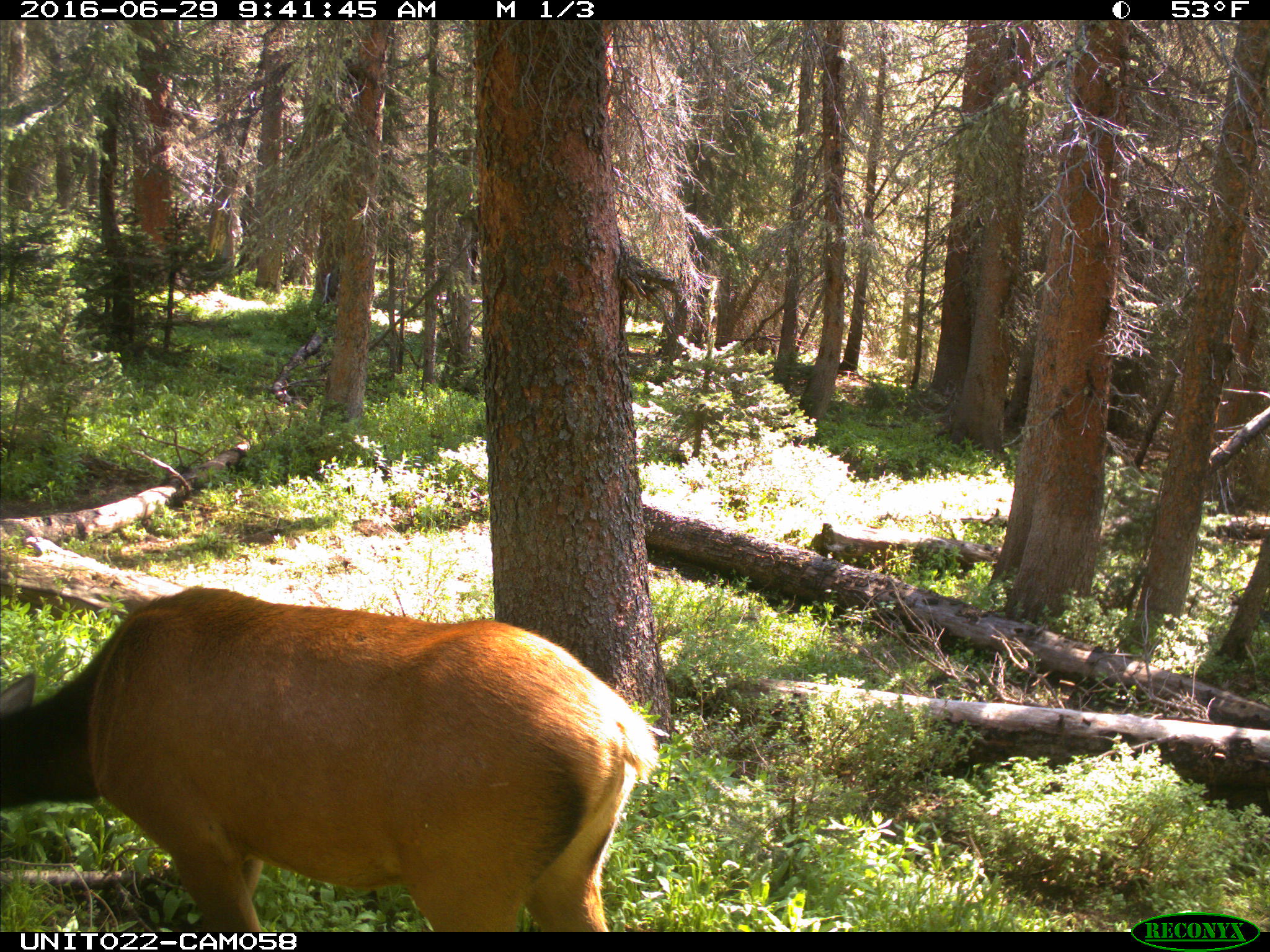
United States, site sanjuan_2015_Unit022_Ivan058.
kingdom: Animalia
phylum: Chordata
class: Mammalia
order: Artiodactyla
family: Cervidae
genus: Cervus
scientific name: Cervus elaphus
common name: red deer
Cervus elaphus (red deer).